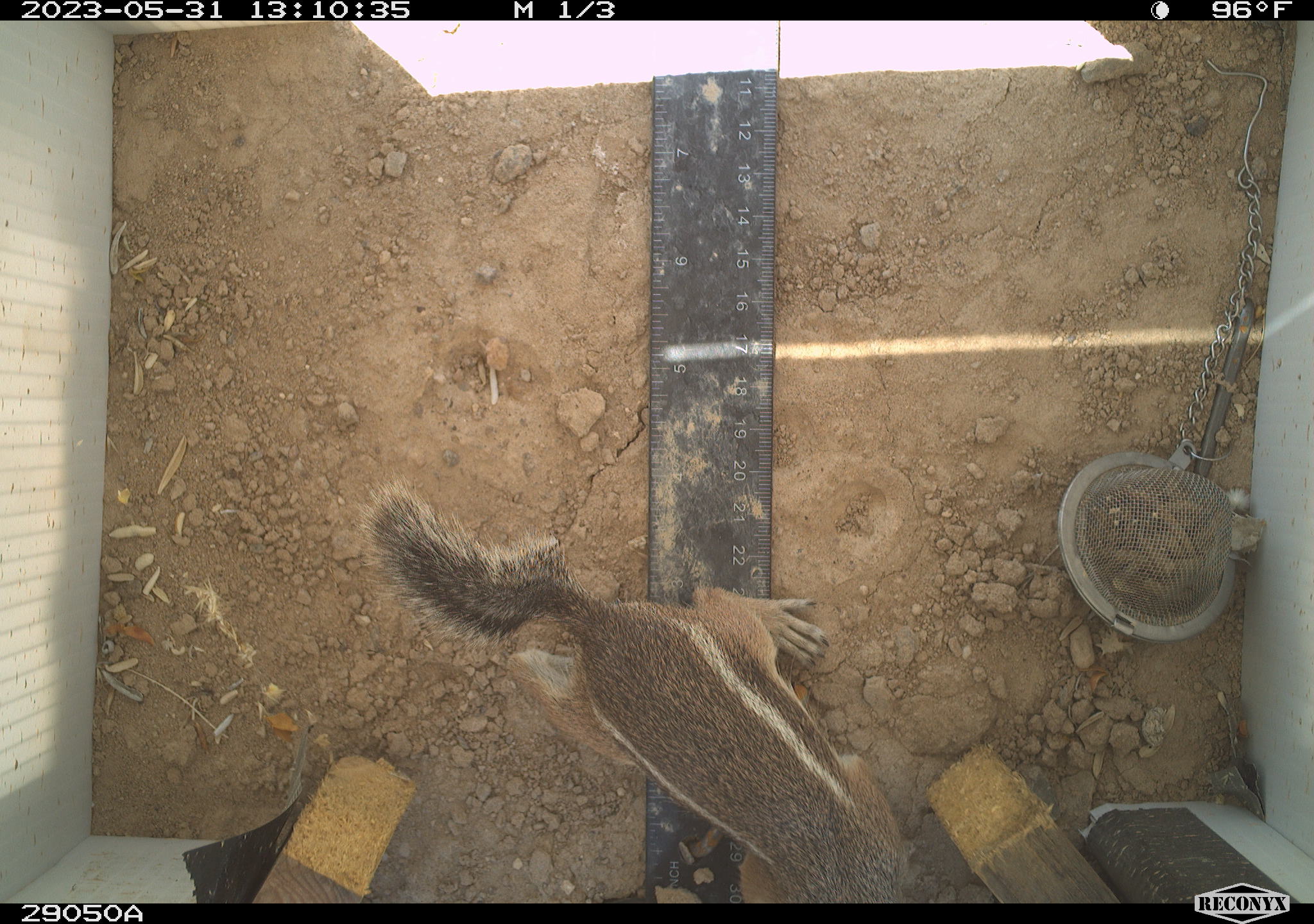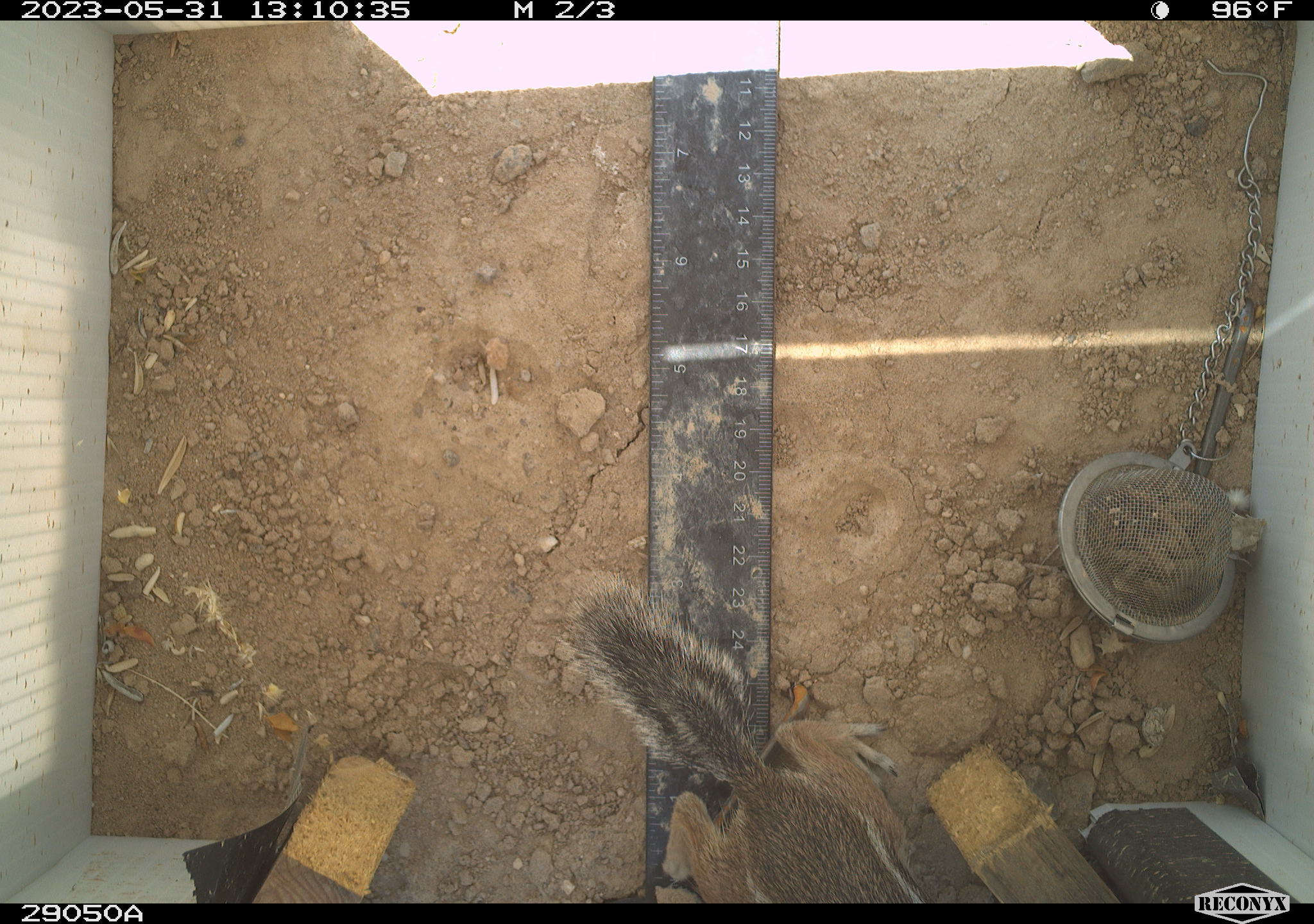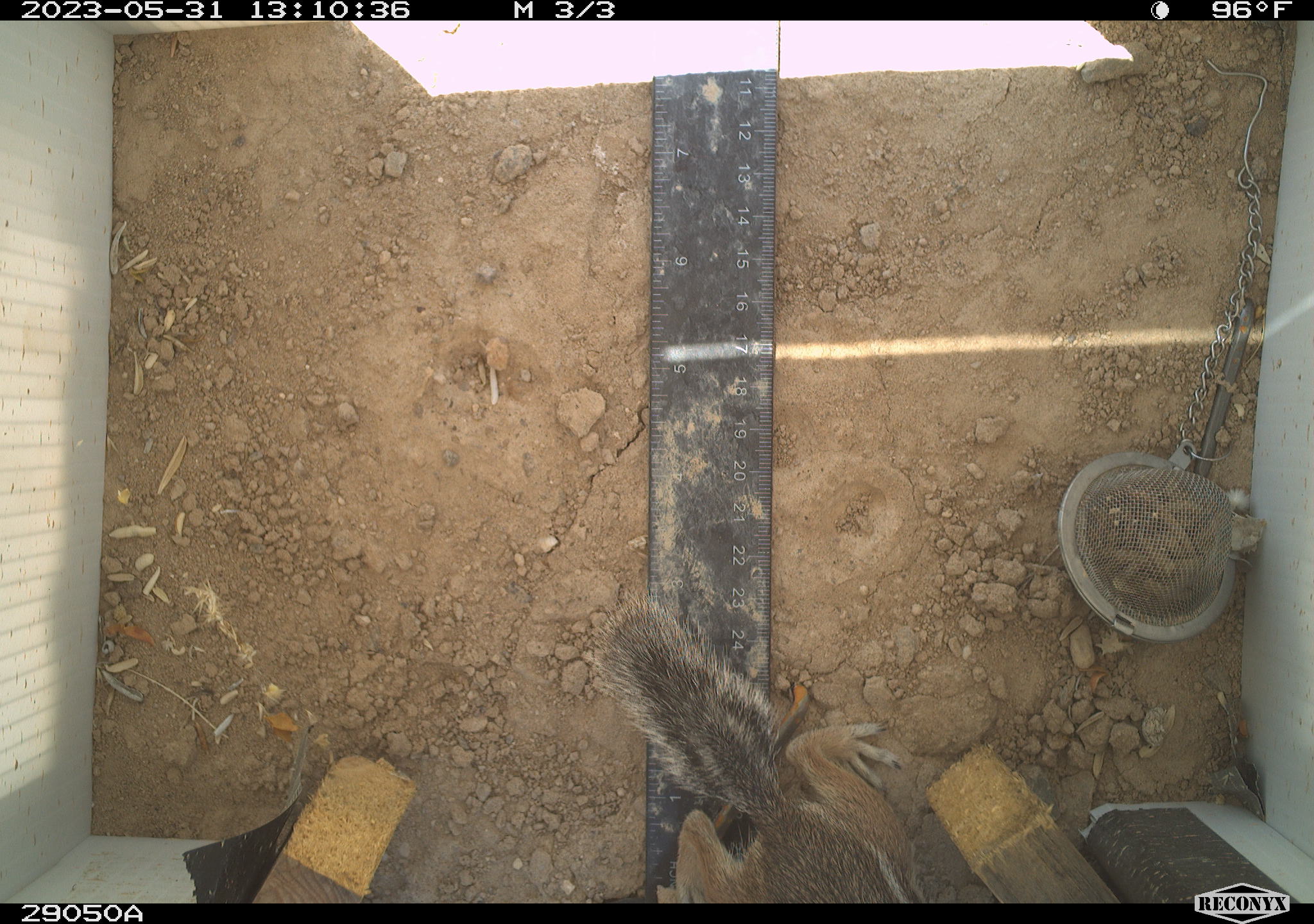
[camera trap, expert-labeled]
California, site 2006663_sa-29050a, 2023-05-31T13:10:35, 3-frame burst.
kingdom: Animalia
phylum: Chordata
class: Mammalia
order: Rodentia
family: Sciuridae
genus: Ammospermophilus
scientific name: Ammospermophilus leucurus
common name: white-tailed antelope squirrel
White-tailed antelope squirrel (Ammospermophilus leucurus).